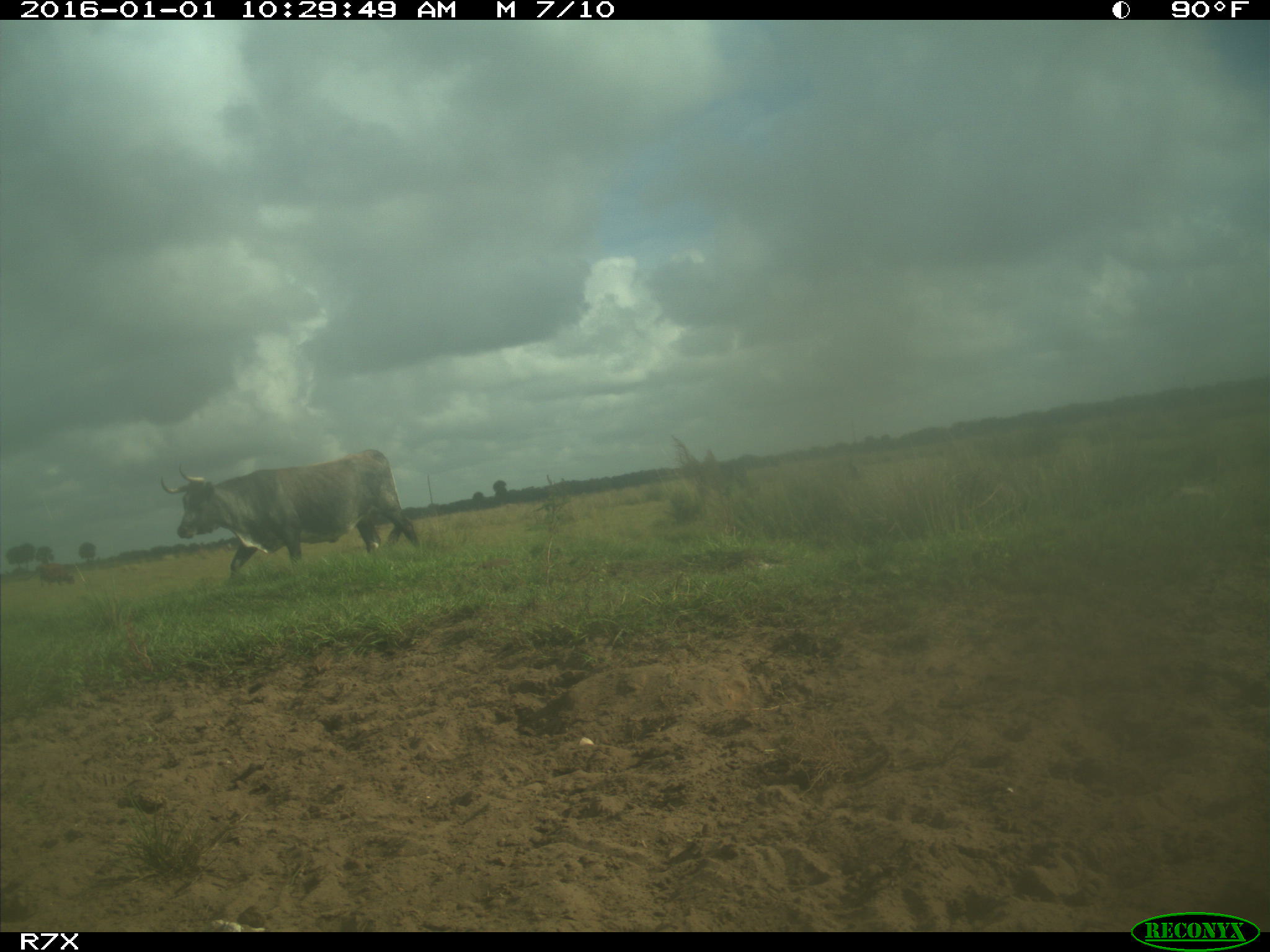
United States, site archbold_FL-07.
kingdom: Animalia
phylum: Chordata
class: Mammalia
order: Artiodactyla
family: Bovidae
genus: Bos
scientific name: Bos taurus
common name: domestic cow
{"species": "Bos taurus (domestic cow)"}